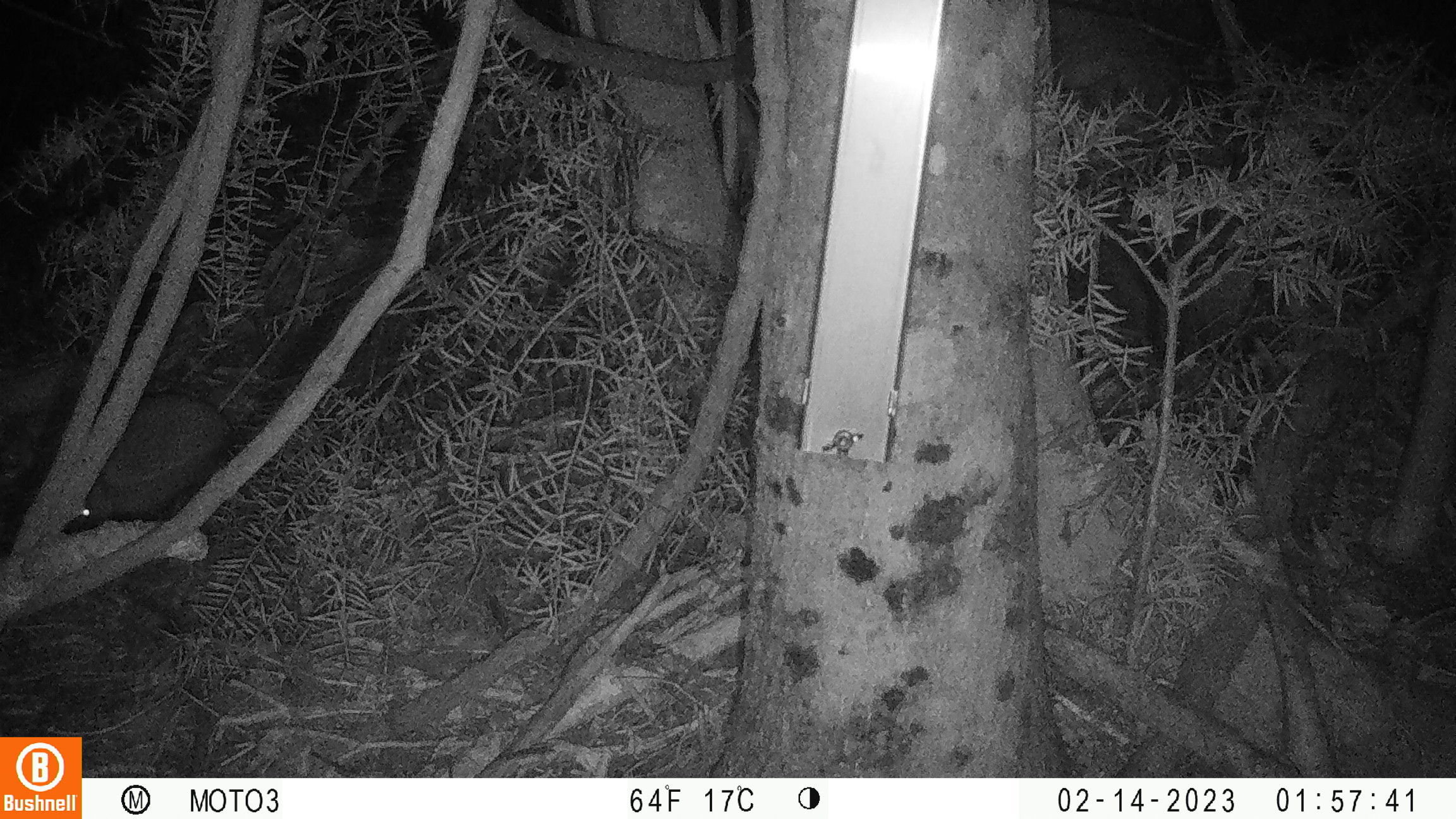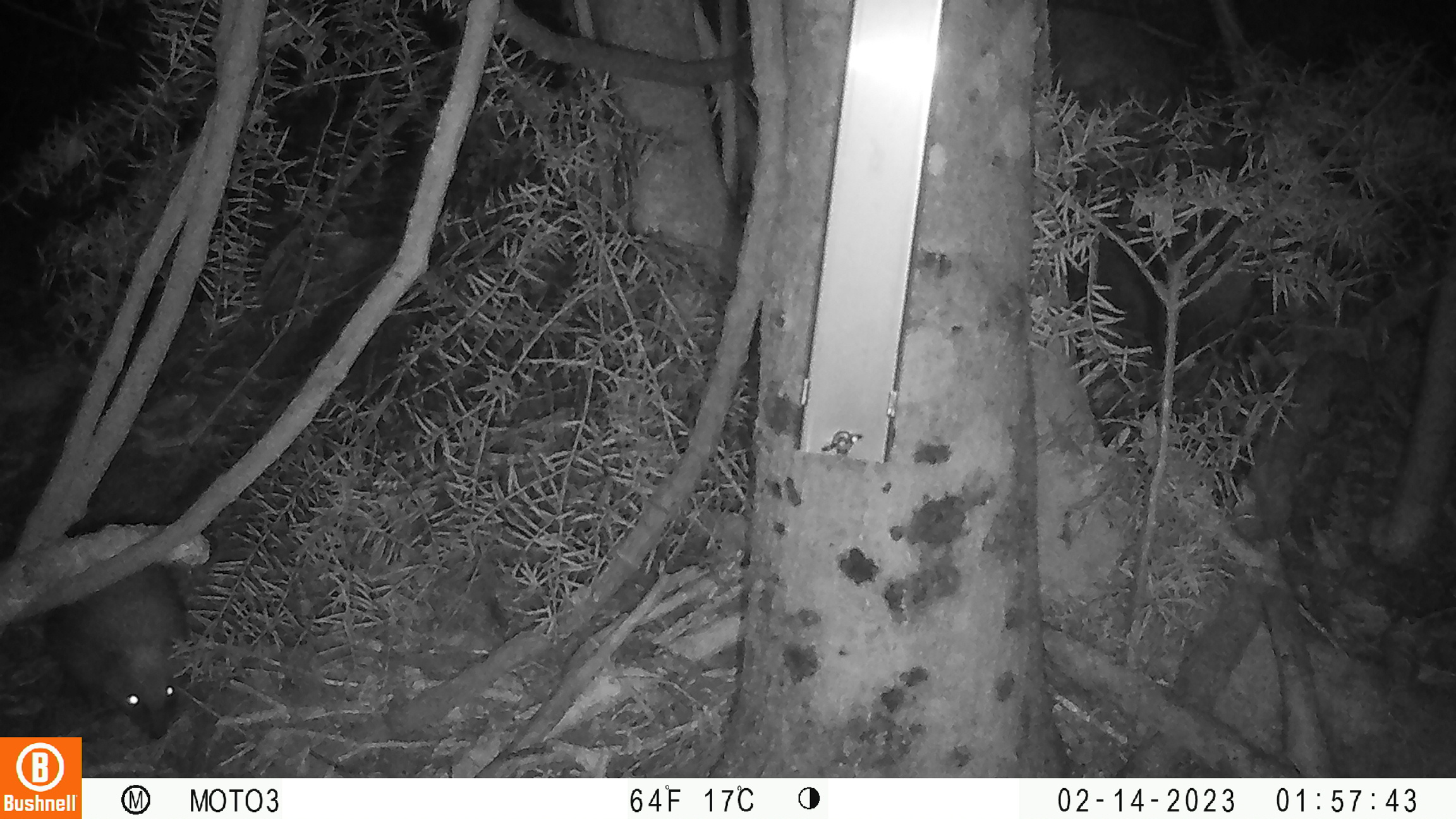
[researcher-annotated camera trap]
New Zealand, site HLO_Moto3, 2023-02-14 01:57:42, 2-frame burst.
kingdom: Animalia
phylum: Chordata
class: Mammalia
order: Eulipotyphla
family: Erinaceidae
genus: Erinaceus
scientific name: Erinaceus europaeus europaeus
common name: european hedgehog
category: hedgehog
Hedgehog (european hedgehog) (Erinaceus europaeus europaeus).